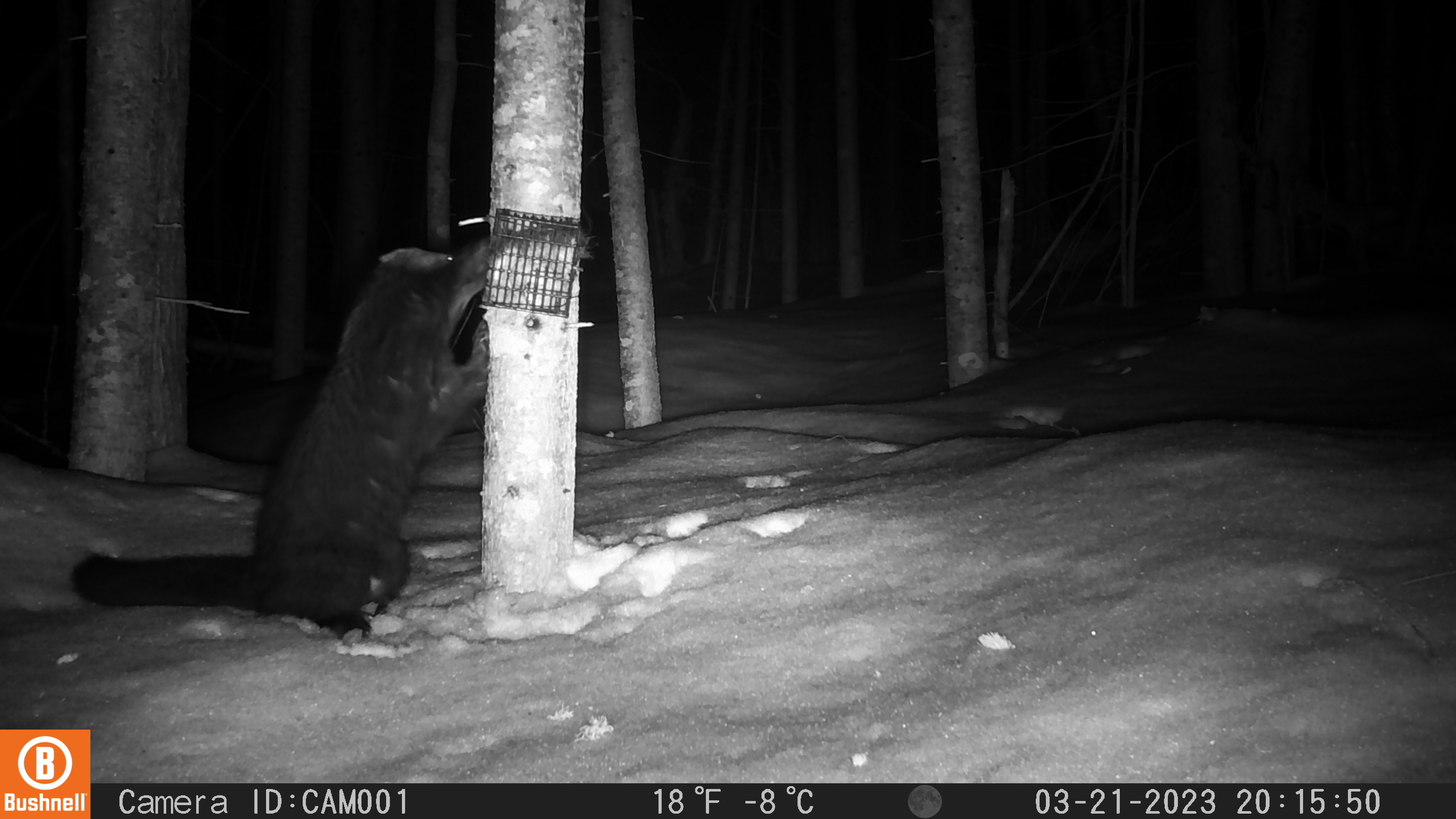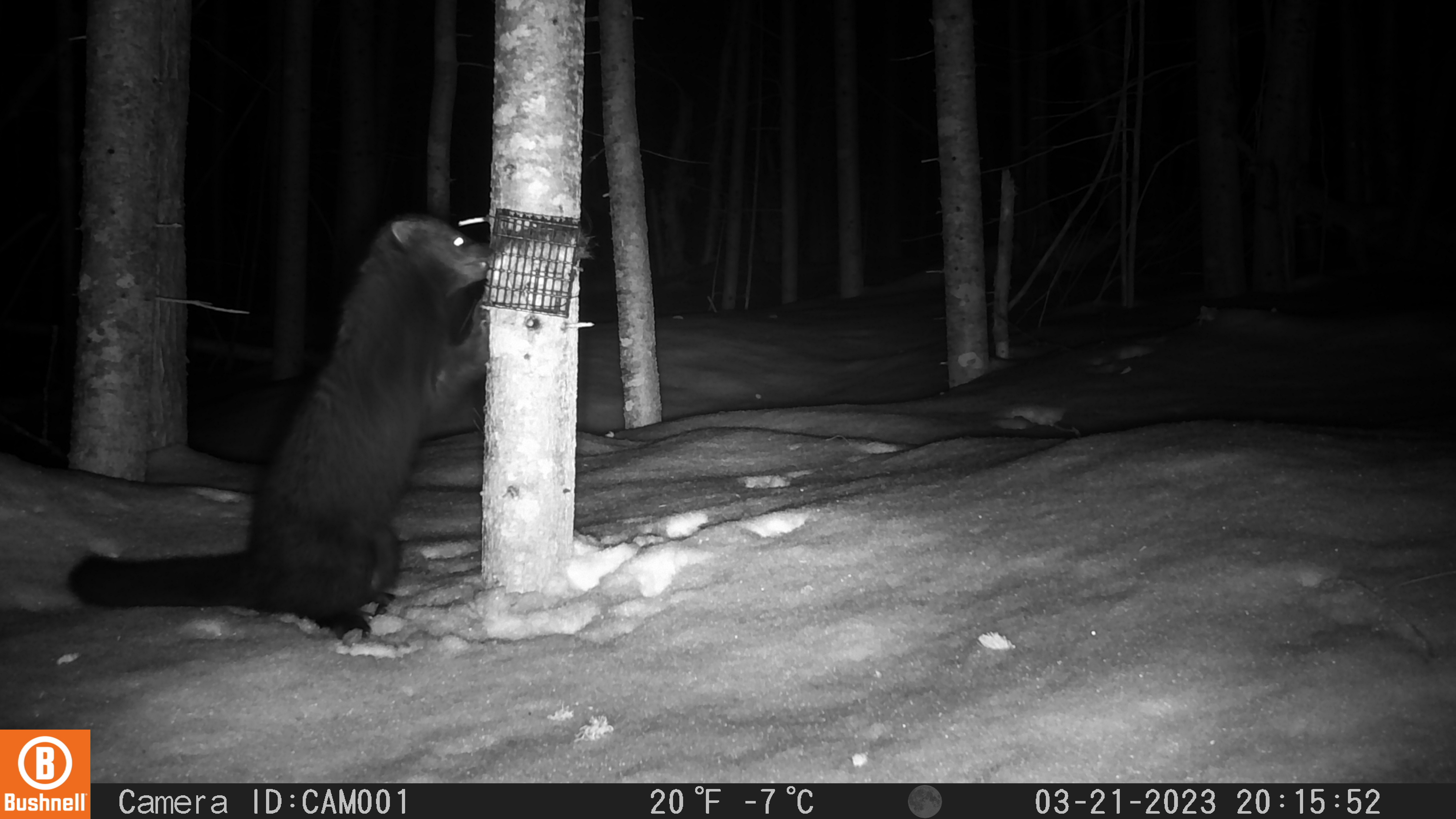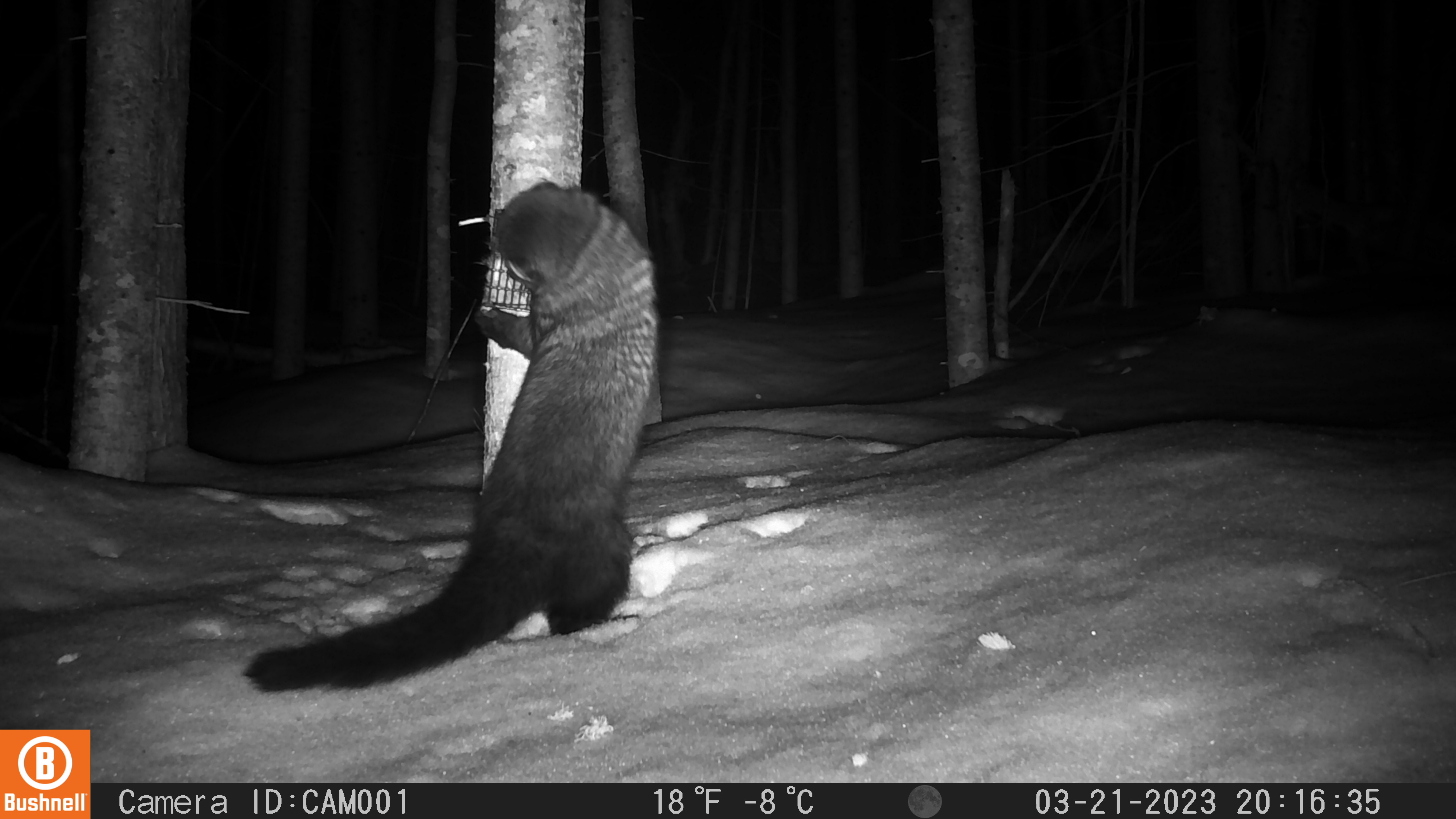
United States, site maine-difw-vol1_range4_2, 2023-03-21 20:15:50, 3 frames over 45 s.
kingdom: Animalia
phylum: Chordata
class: Mammalia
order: Carnivora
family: Mustelidae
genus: Pekania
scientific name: Pekania pennanti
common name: fisher